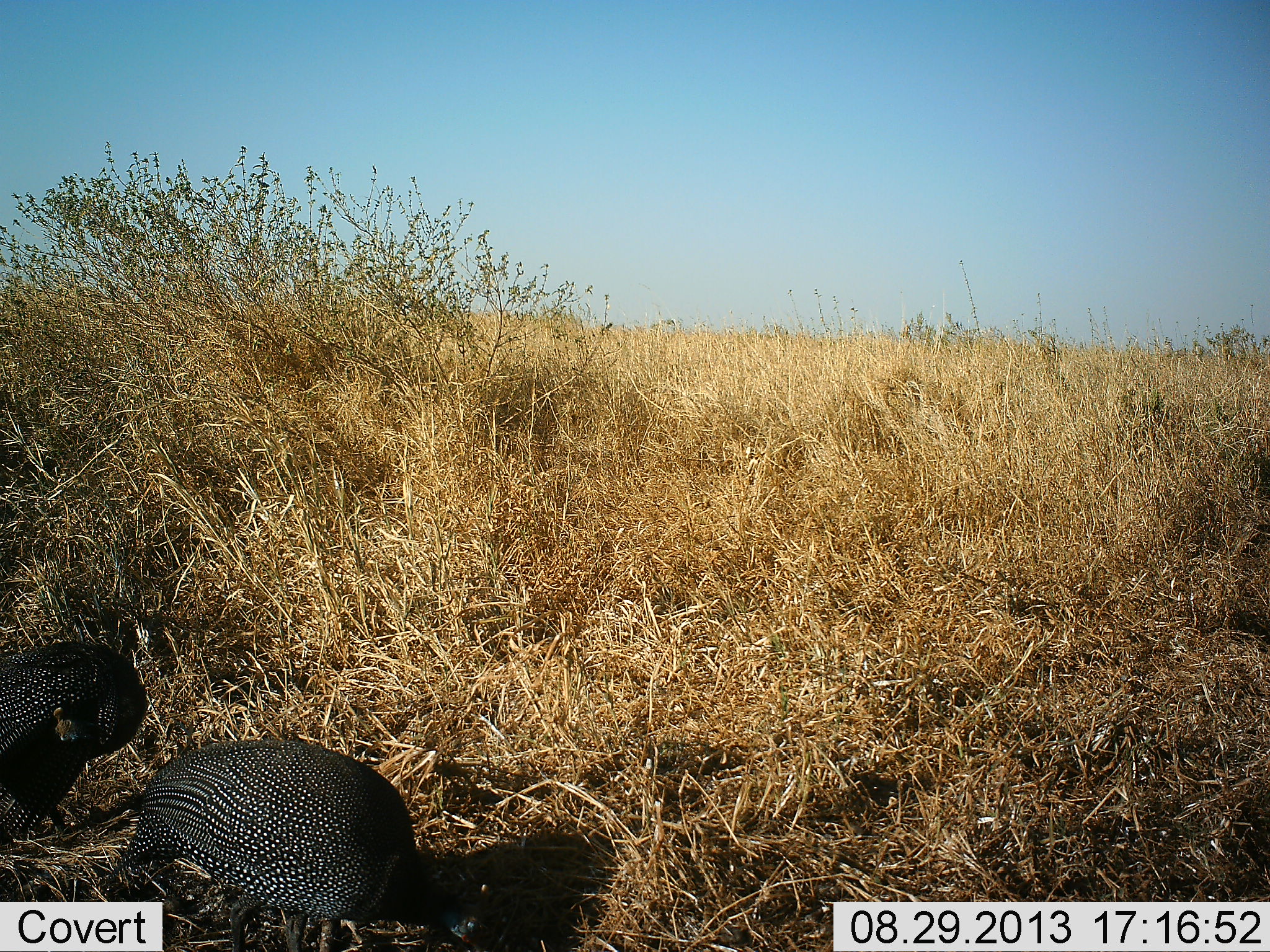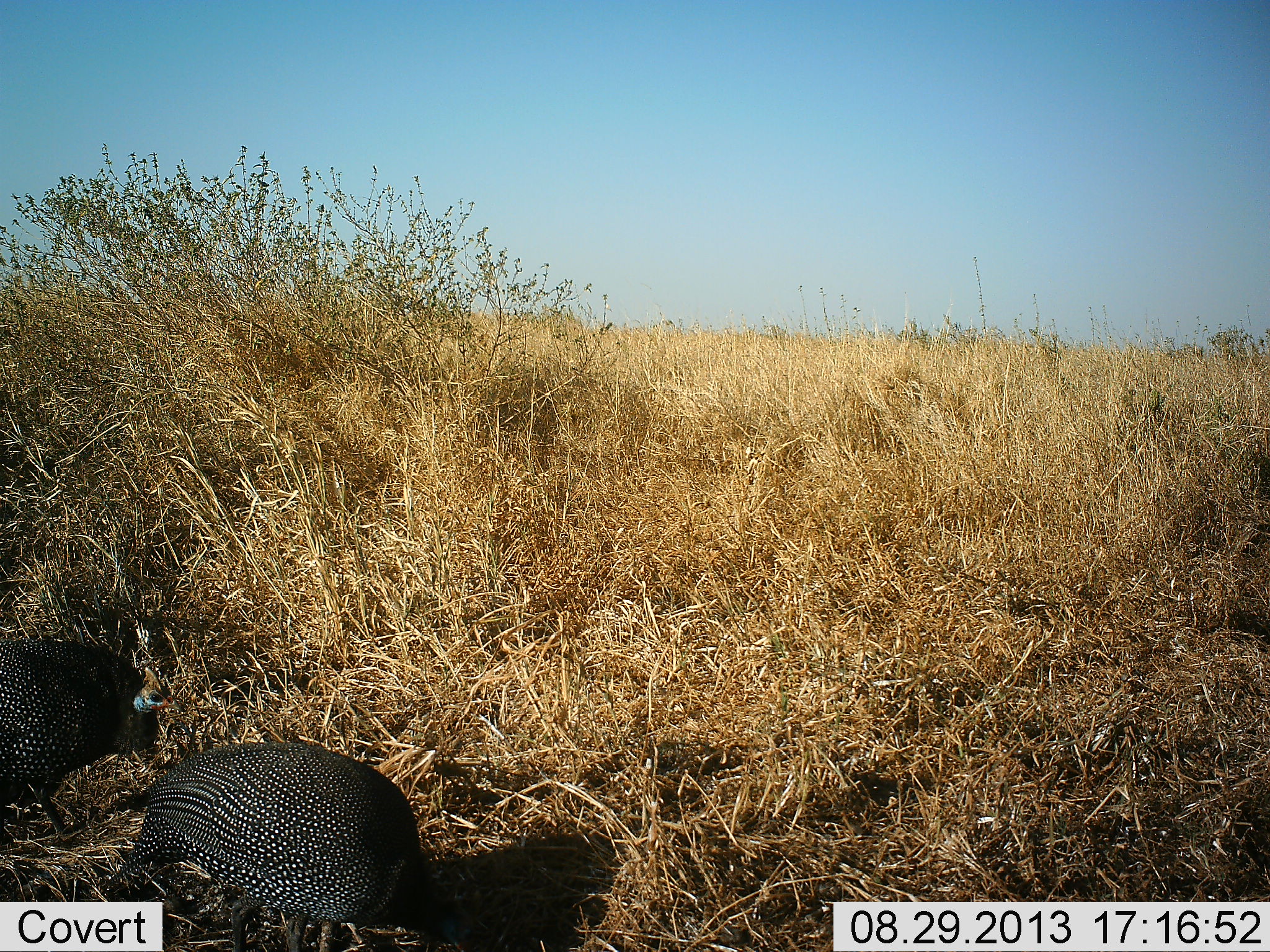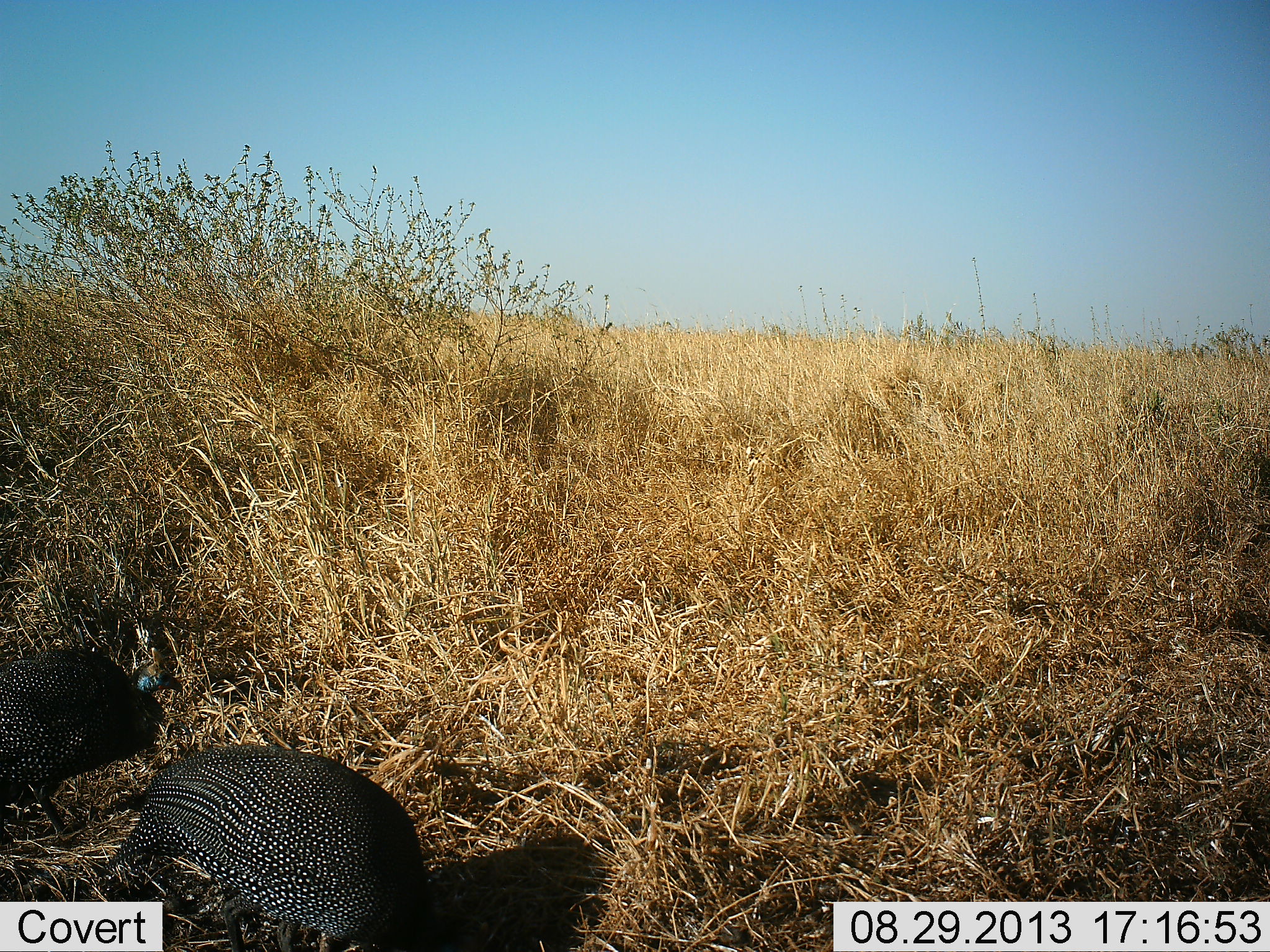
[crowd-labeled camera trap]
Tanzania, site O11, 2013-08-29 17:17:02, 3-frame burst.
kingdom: Animalia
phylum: Chordata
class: Aves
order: Galliformes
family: Numididae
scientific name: Numididae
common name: guinea fowl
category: guineafowl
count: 2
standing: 48%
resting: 4%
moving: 19%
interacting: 4%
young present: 0%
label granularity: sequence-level